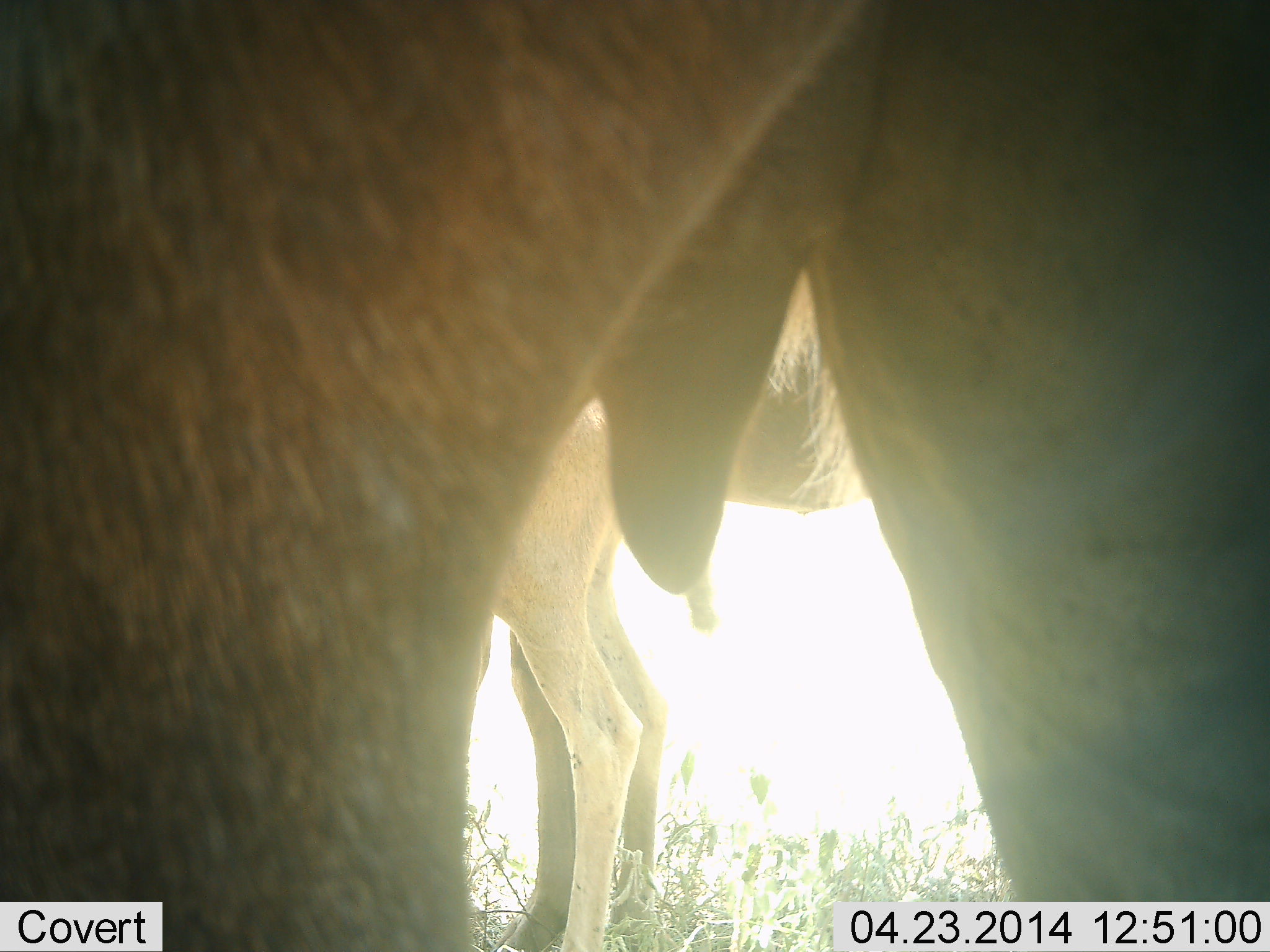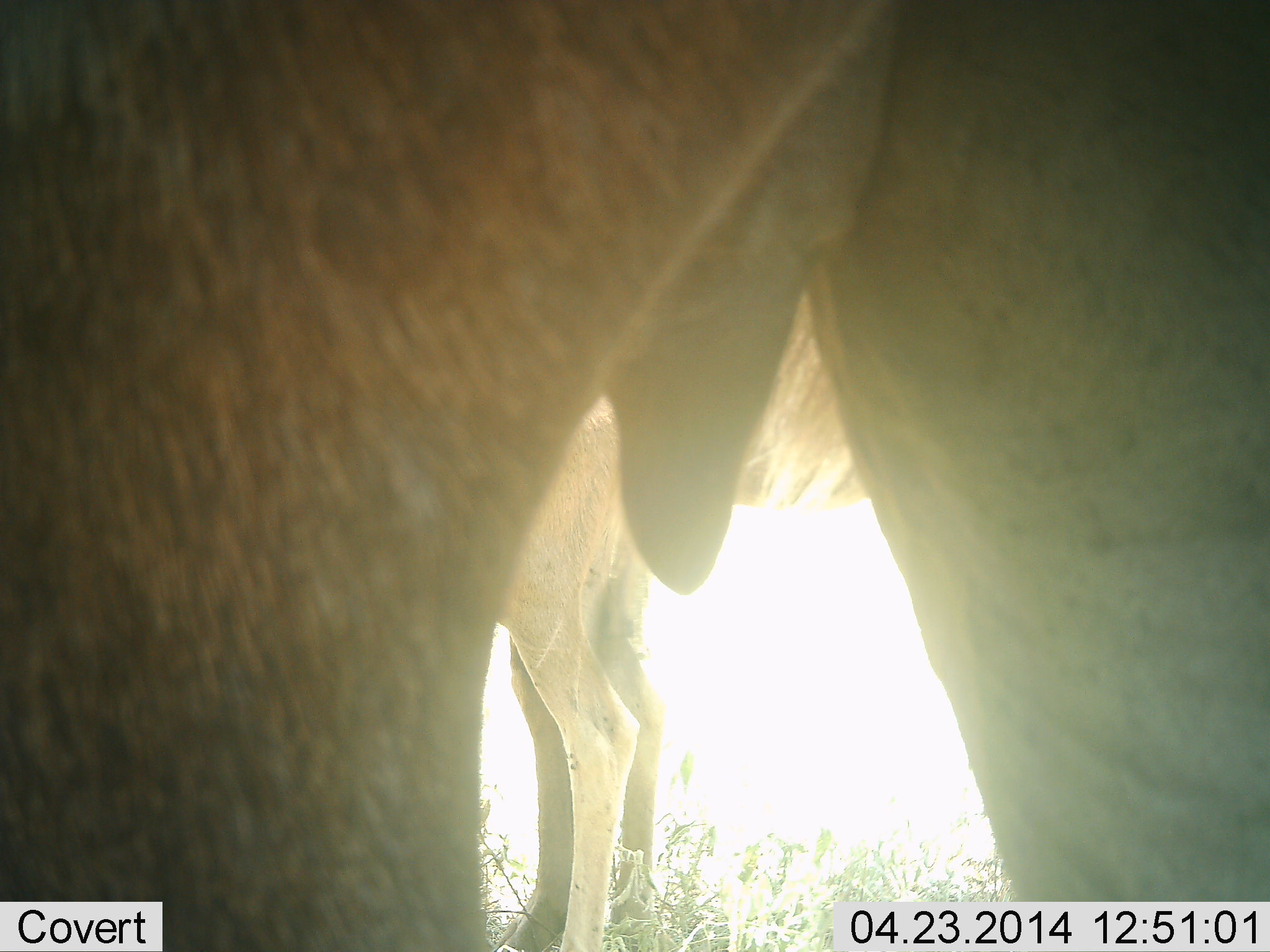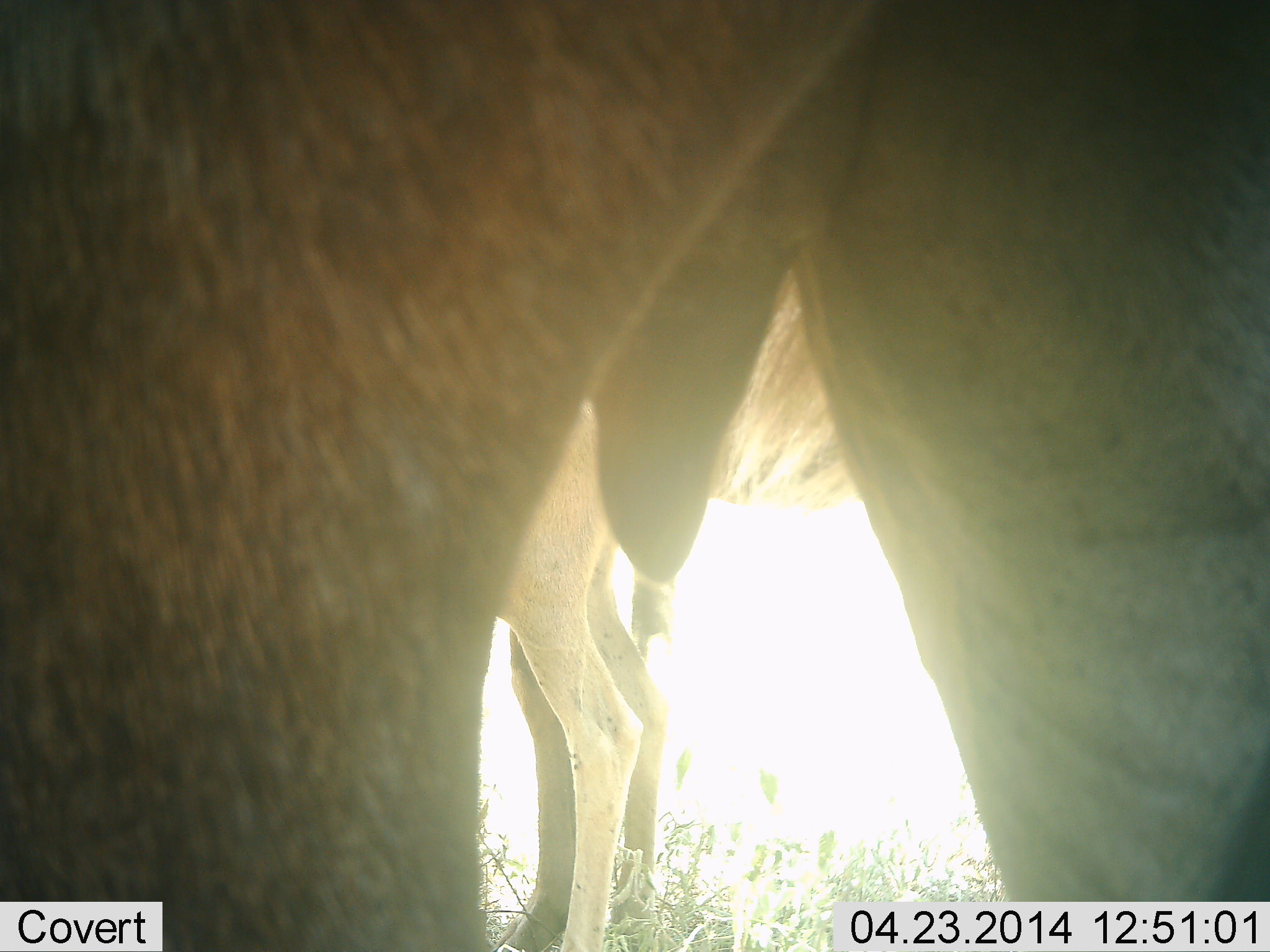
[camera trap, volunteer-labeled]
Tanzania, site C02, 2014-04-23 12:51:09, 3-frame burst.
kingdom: Animalia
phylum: Chordata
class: Mammalia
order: Artiodactyla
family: Bovidae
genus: Connochaetes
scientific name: Connochaetes taurinus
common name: blue wildebeest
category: wildebeest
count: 2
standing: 100%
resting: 0%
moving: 0%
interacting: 0%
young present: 20%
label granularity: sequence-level